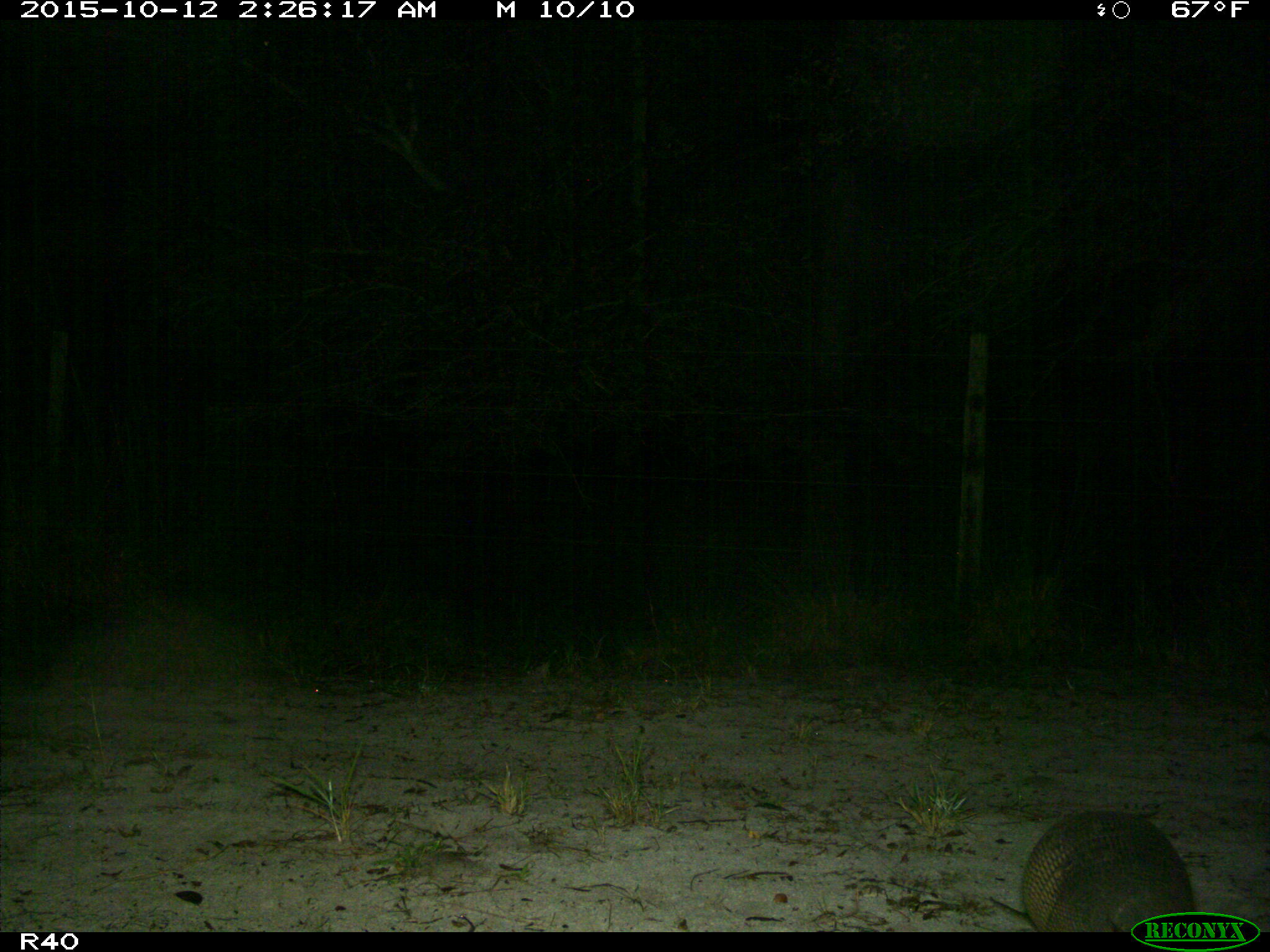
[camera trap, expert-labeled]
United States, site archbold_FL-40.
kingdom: Animalia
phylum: Chordata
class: Mammalia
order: Cingulata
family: Dasypodidae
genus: Dasypus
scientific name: Dasypus novemcinctus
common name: nine-banded armadillo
Dasypus novemcinctus (nine-banded armadillo).